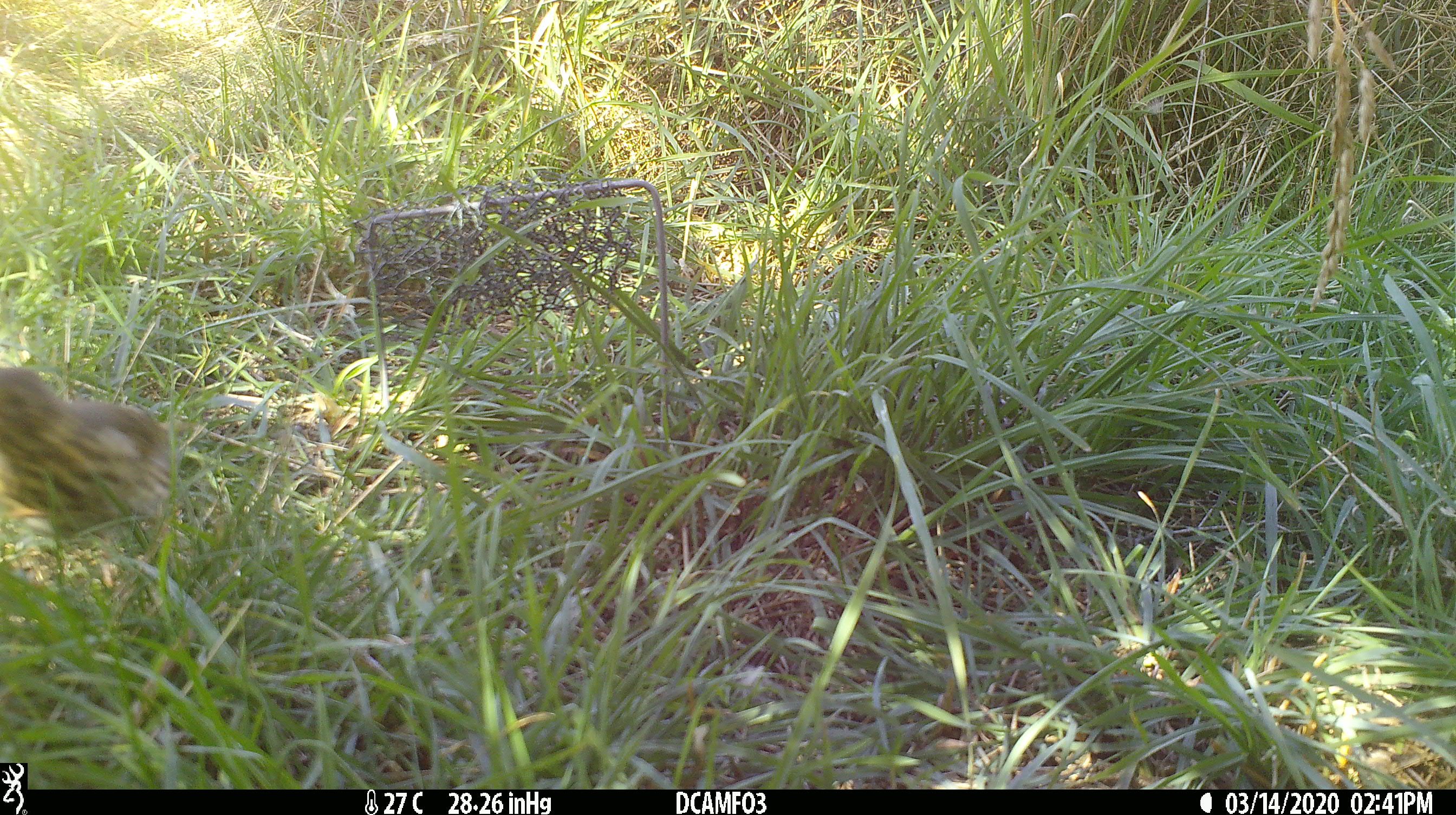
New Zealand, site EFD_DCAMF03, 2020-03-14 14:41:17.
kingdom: Animalia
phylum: Chordata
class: Aves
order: Passeriformes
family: Turdidae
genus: Turdus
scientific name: Turdus philomelos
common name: song thrush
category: thrush